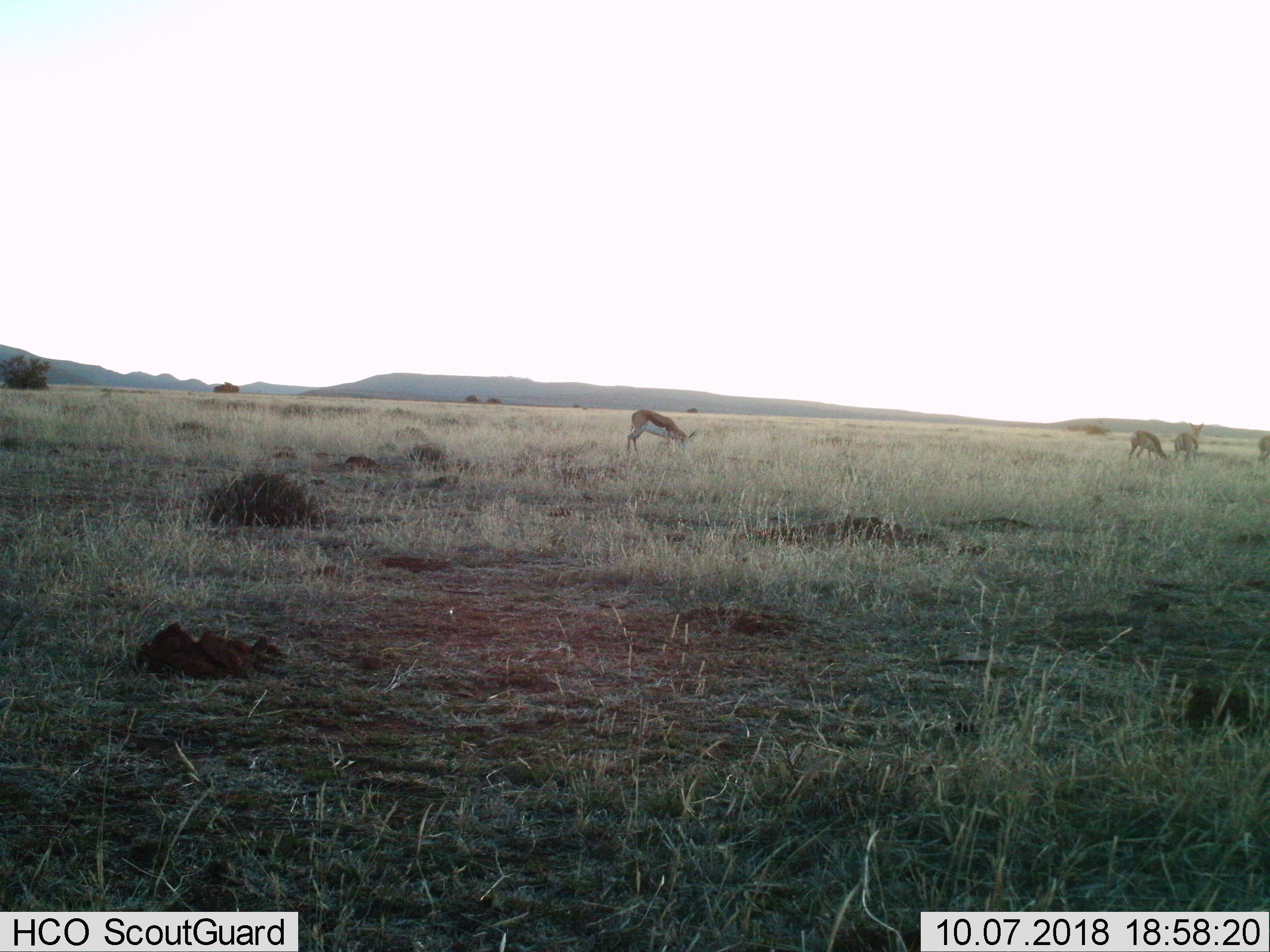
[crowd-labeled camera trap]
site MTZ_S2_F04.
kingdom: Animalia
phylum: Chordata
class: Mammalia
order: Artiodactyla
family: Bovidae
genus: Antidorcas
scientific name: Antidorcas marsupialis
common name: springbok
Springbok (Antidorcas marsupialis), count 4. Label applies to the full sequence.